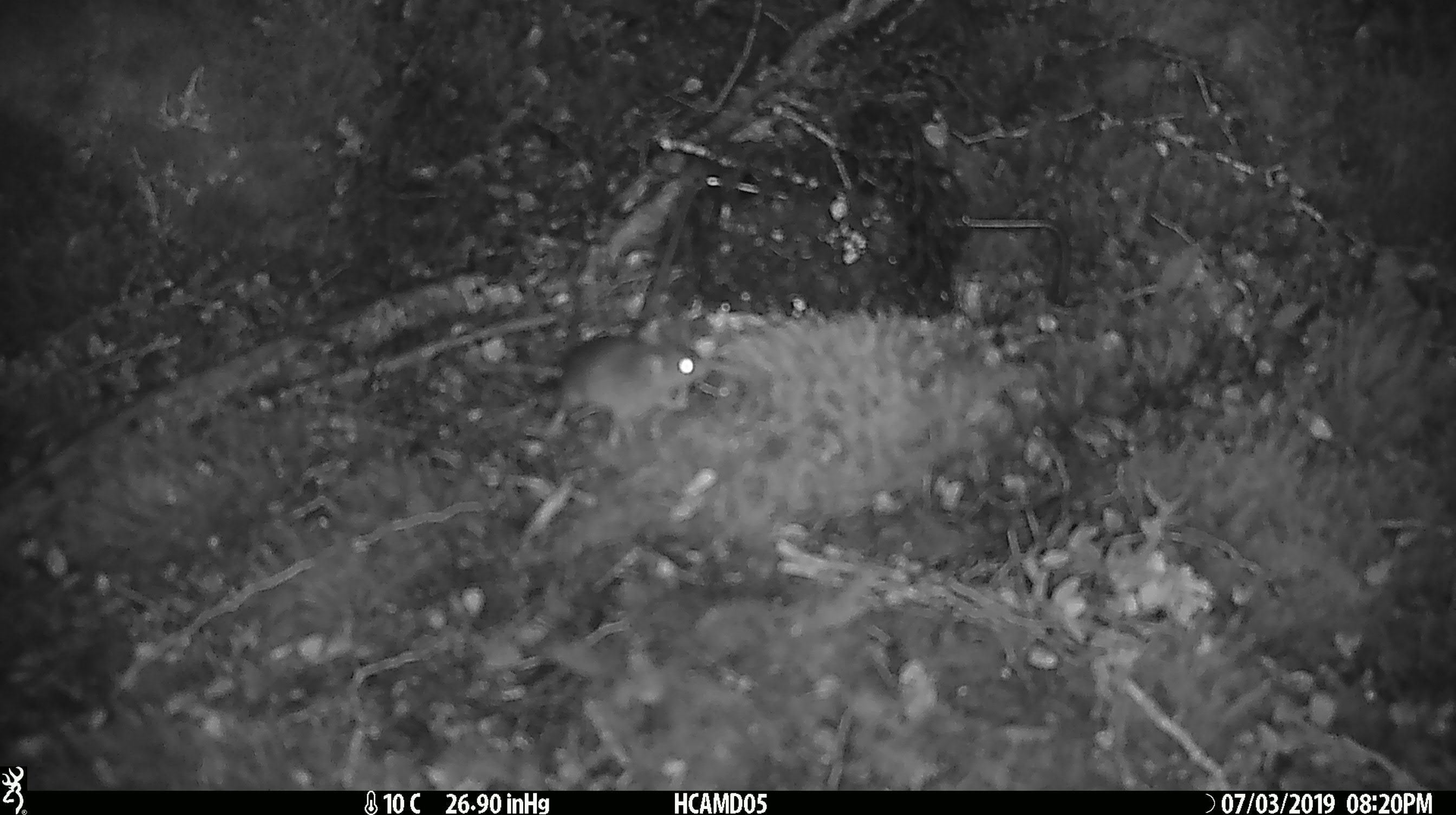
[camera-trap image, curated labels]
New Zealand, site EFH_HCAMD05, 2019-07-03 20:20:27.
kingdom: Animalia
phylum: Chordata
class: Mammalia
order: Rodentia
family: Muridae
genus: Mus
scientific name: Mus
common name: mouse